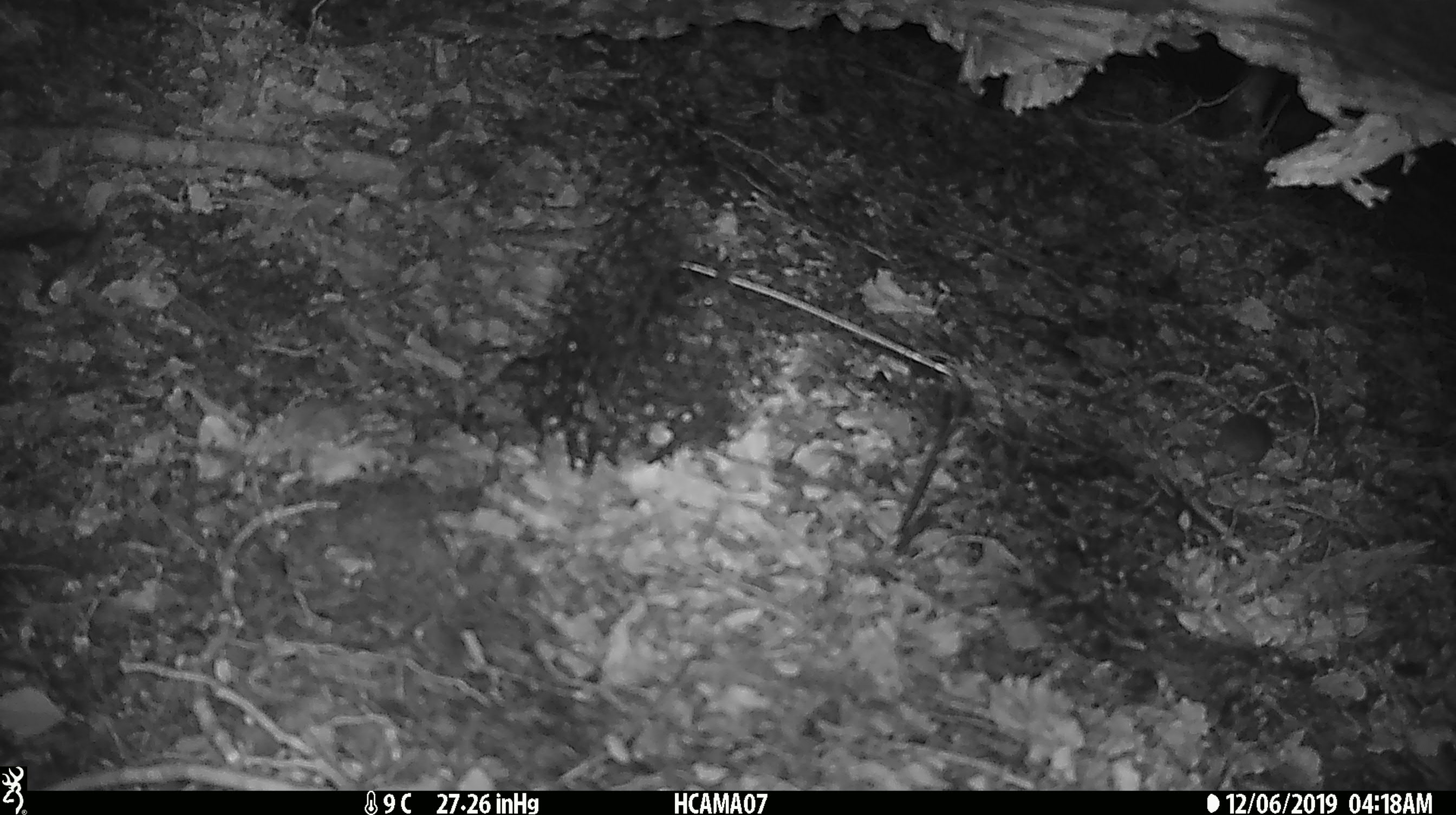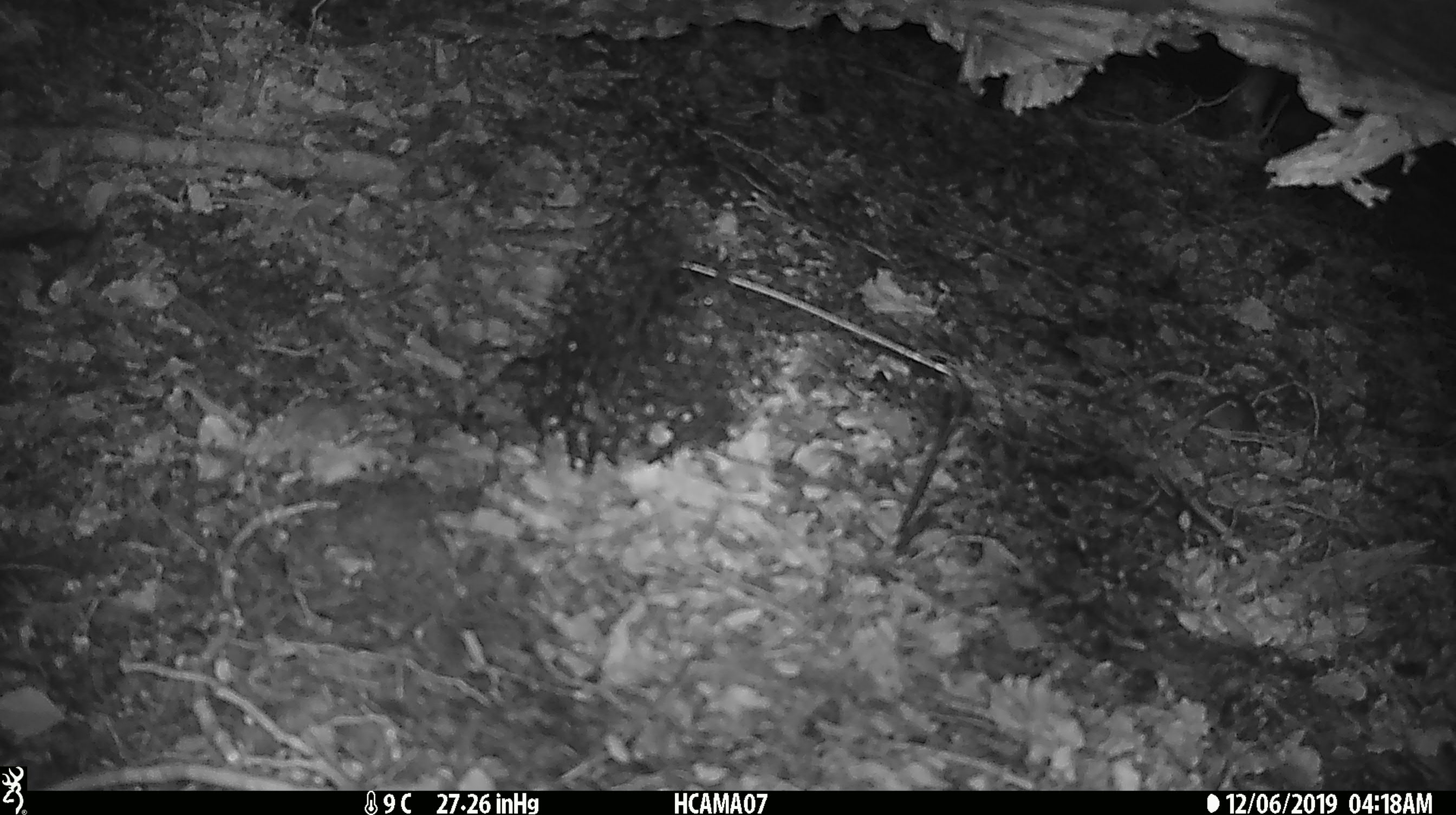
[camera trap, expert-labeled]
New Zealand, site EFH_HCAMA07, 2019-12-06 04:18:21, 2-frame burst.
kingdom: Animalia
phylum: Chordata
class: Mammalia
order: Rodentia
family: Muridae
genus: Mus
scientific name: Mus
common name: mouse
Mouse (Mus).